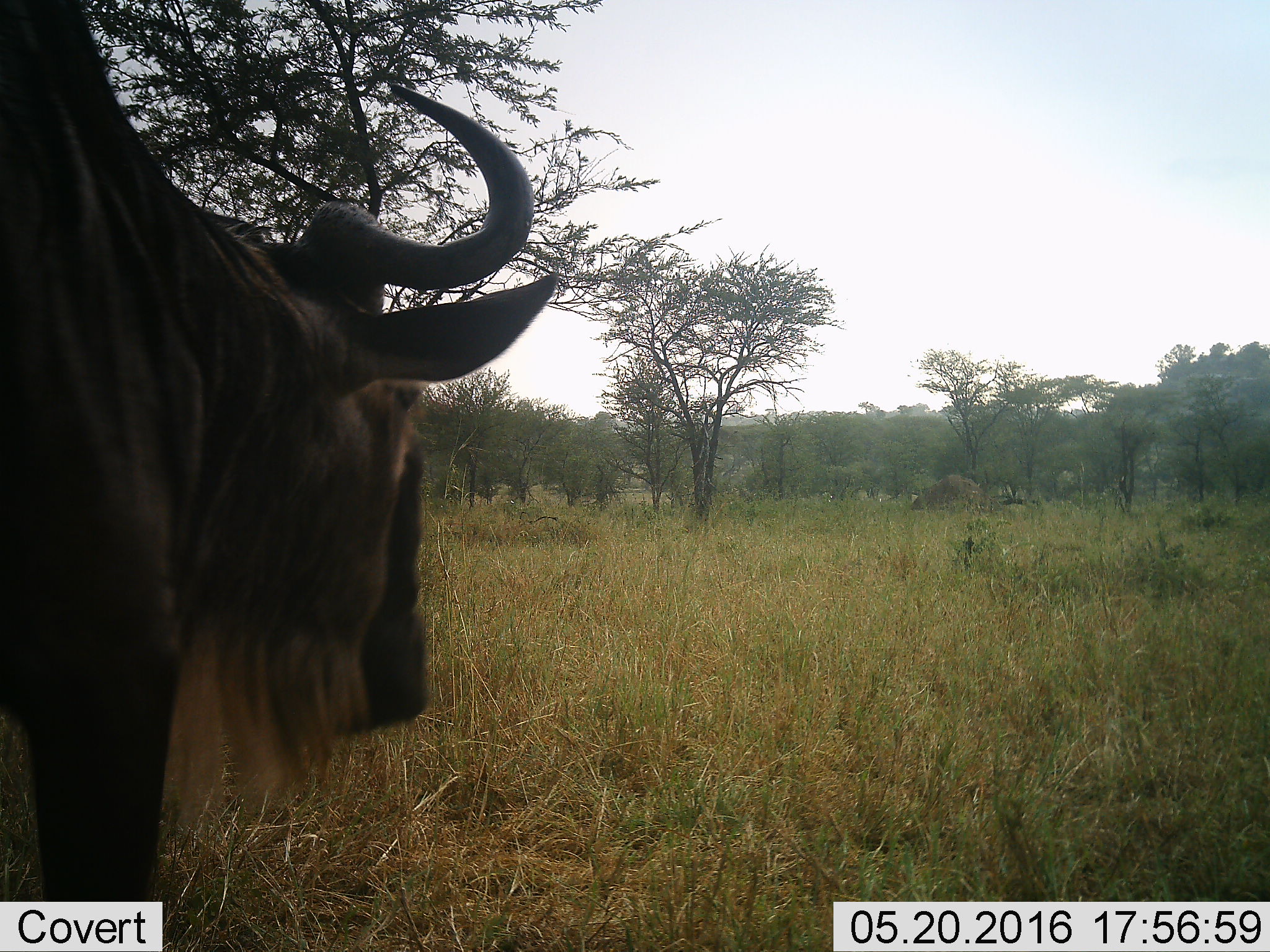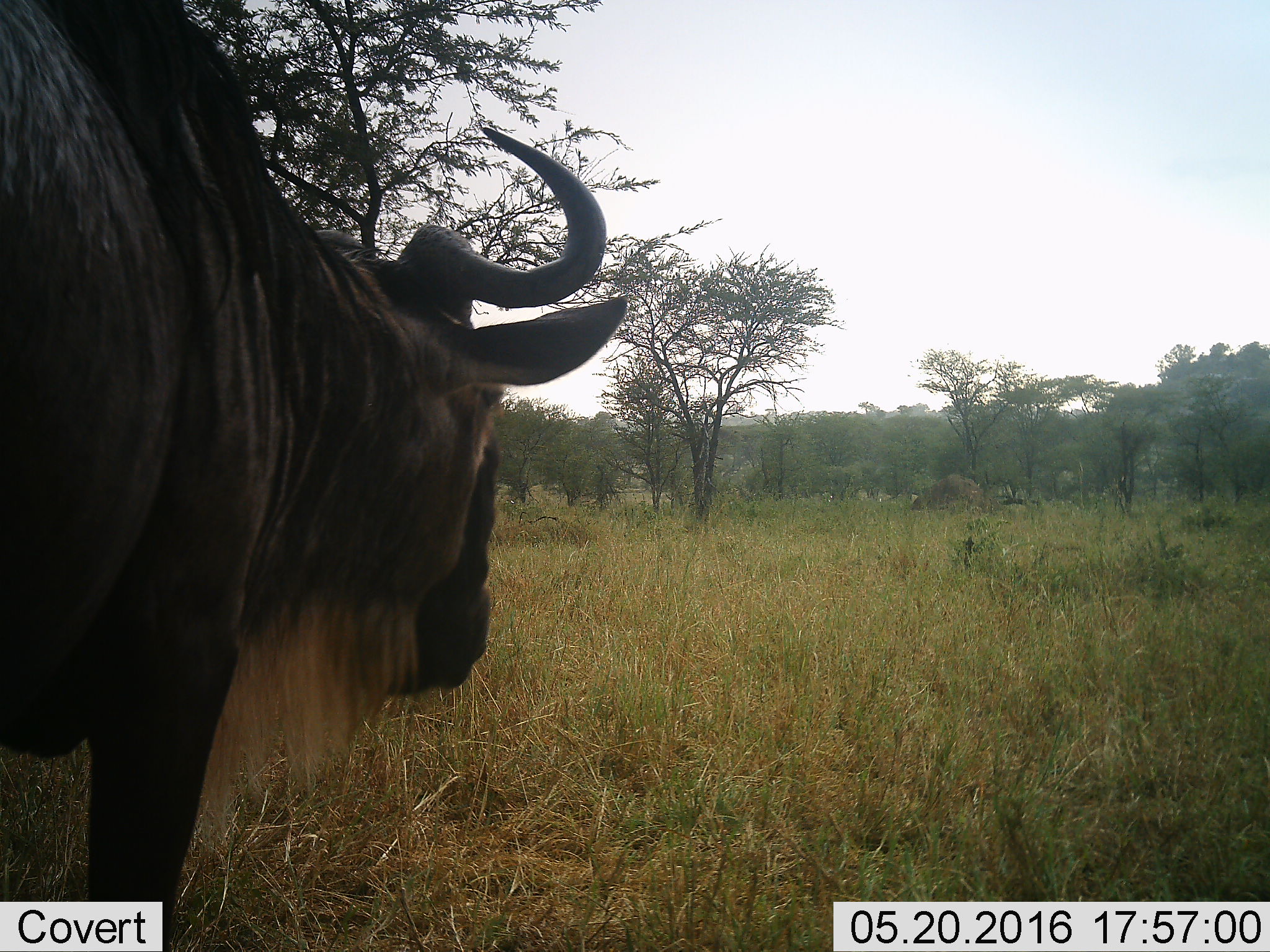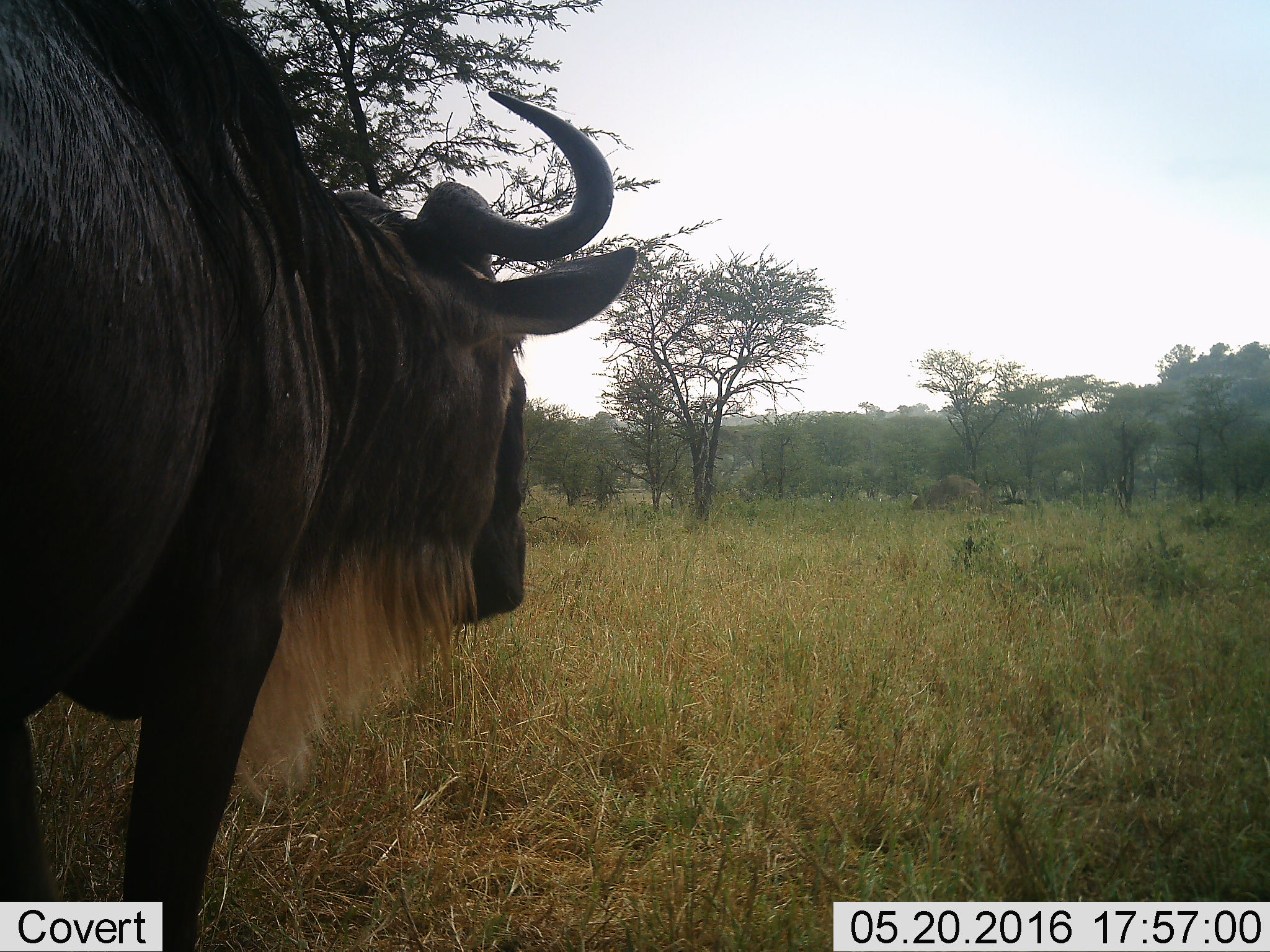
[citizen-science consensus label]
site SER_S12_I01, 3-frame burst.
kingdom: Animalia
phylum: Chordata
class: Mammalia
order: Artiodactyla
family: Bovidae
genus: Connochaetes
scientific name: Connochaetes taurinus taurinus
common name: blue wildebeest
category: wildebeestblue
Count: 1.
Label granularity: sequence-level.